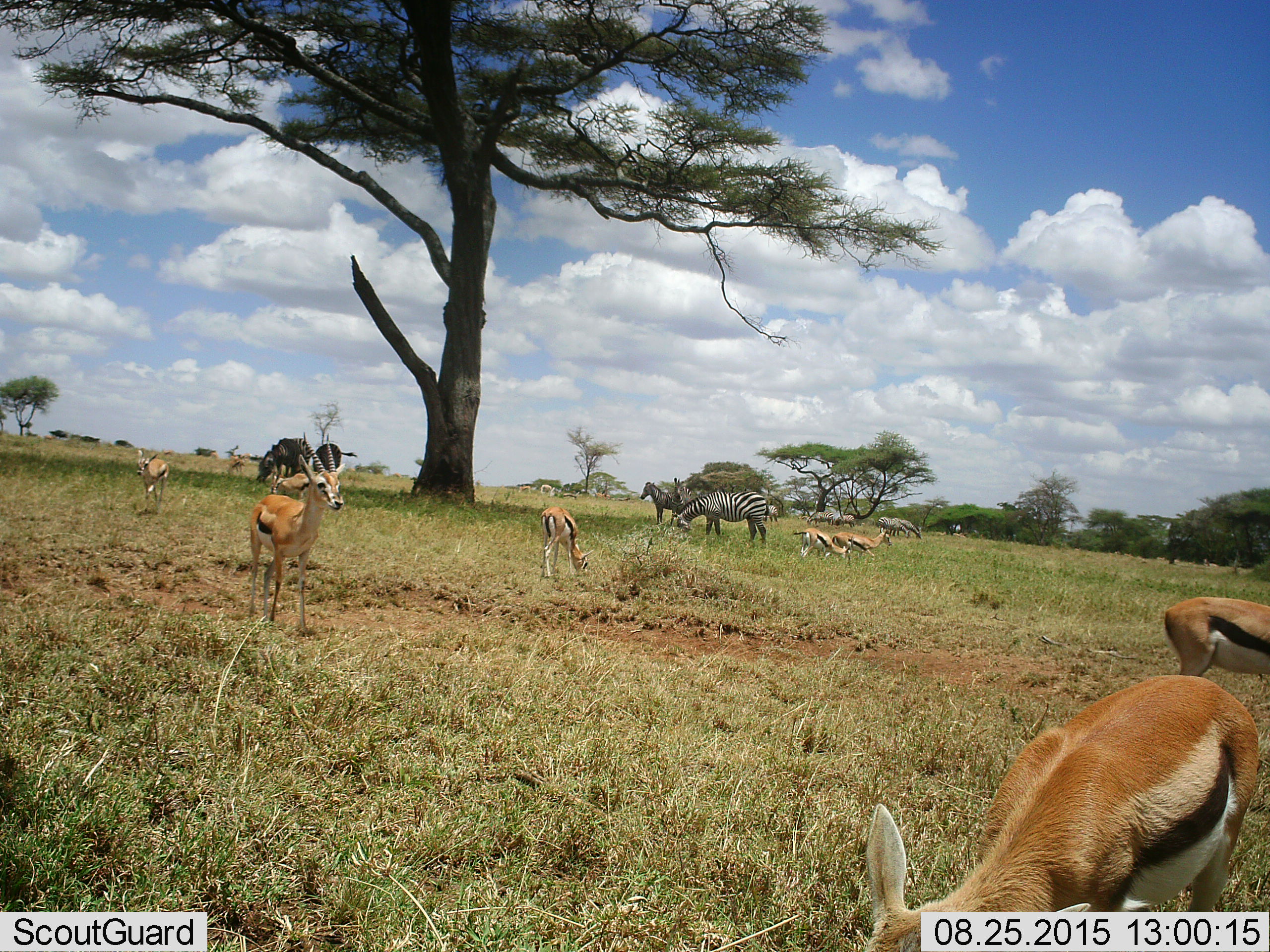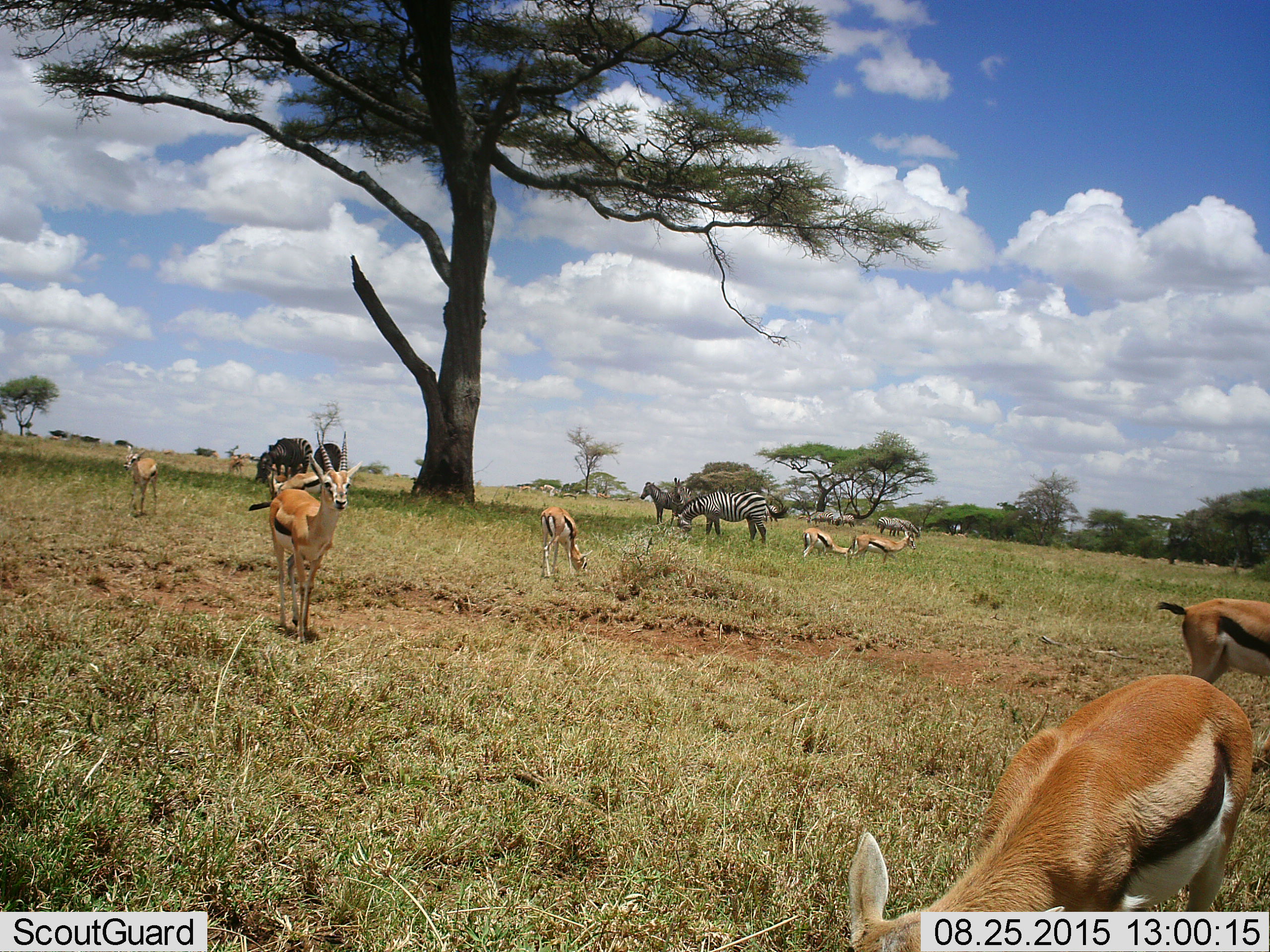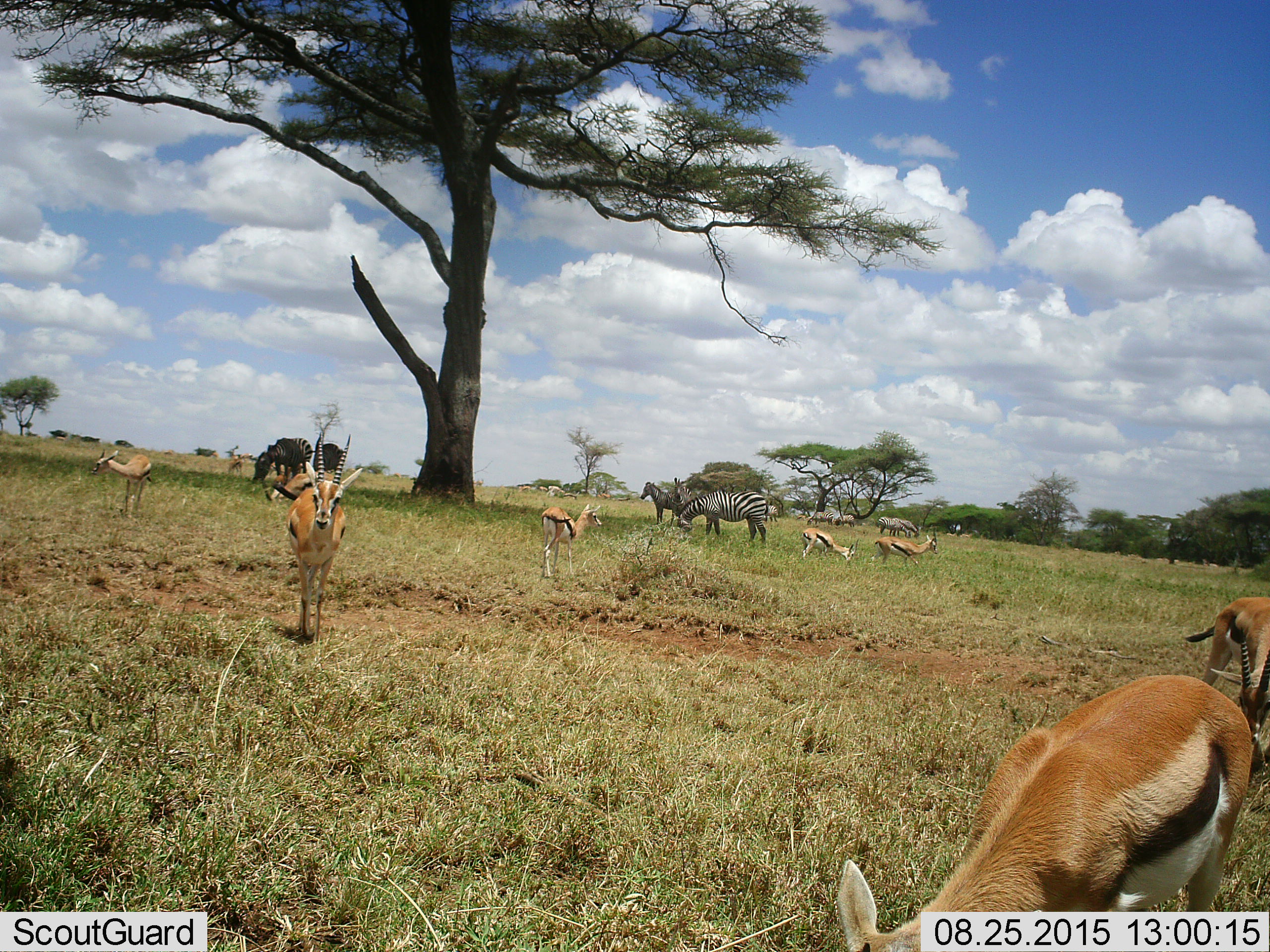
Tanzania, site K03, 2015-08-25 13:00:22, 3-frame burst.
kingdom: Animalia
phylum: Chordata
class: Mammalia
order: Artiodactyla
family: Bovidae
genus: Eudorcas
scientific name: Eudorcas thomsonii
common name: thomson's gazelle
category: gazellethomsons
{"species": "gazellethomsons (thomson's gazelle) (Eudorcas thomsonii)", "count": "11-50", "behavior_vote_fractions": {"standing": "100%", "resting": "0%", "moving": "50%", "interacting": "10%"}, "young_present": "30%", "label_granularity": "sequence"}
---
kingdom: Animalia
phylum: Chordata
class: Mammalia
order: Perissodactyla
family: Equidae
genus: Equus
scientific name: Equus quagga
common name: plains zebra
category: zebra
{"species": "zebra (plains zebra) (Equus quagga)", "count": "11-50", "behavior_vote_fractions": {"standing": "100%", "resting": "0%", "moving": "10%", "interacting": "10%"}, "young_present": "10%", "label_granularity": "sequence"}